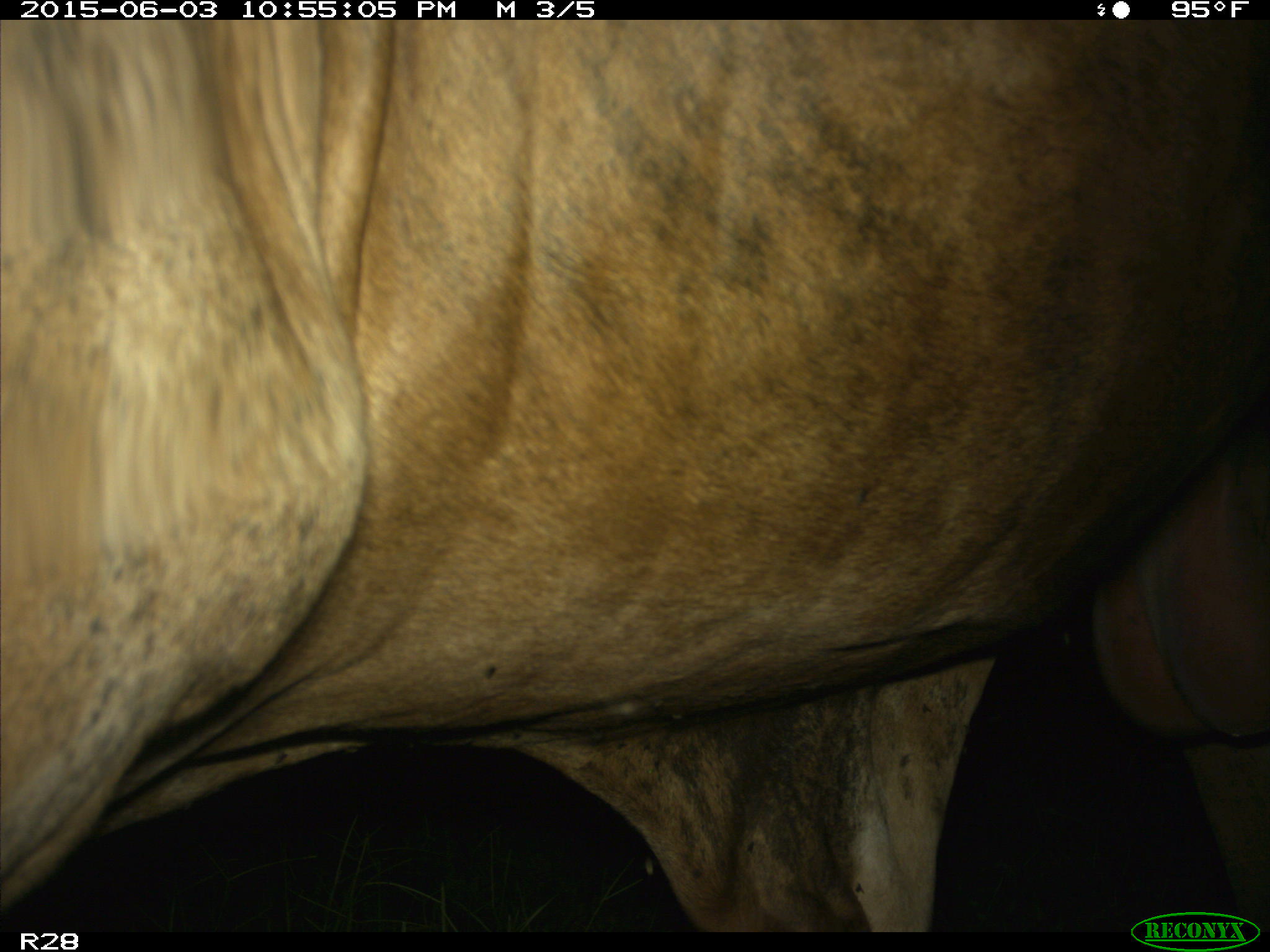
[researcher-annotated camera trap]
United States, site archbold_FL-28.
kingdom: Animalia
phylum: Chordata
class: Mammalia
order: Artiodactyla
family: Bovidae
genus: Bos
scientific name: Bos taurus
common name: domestic cow